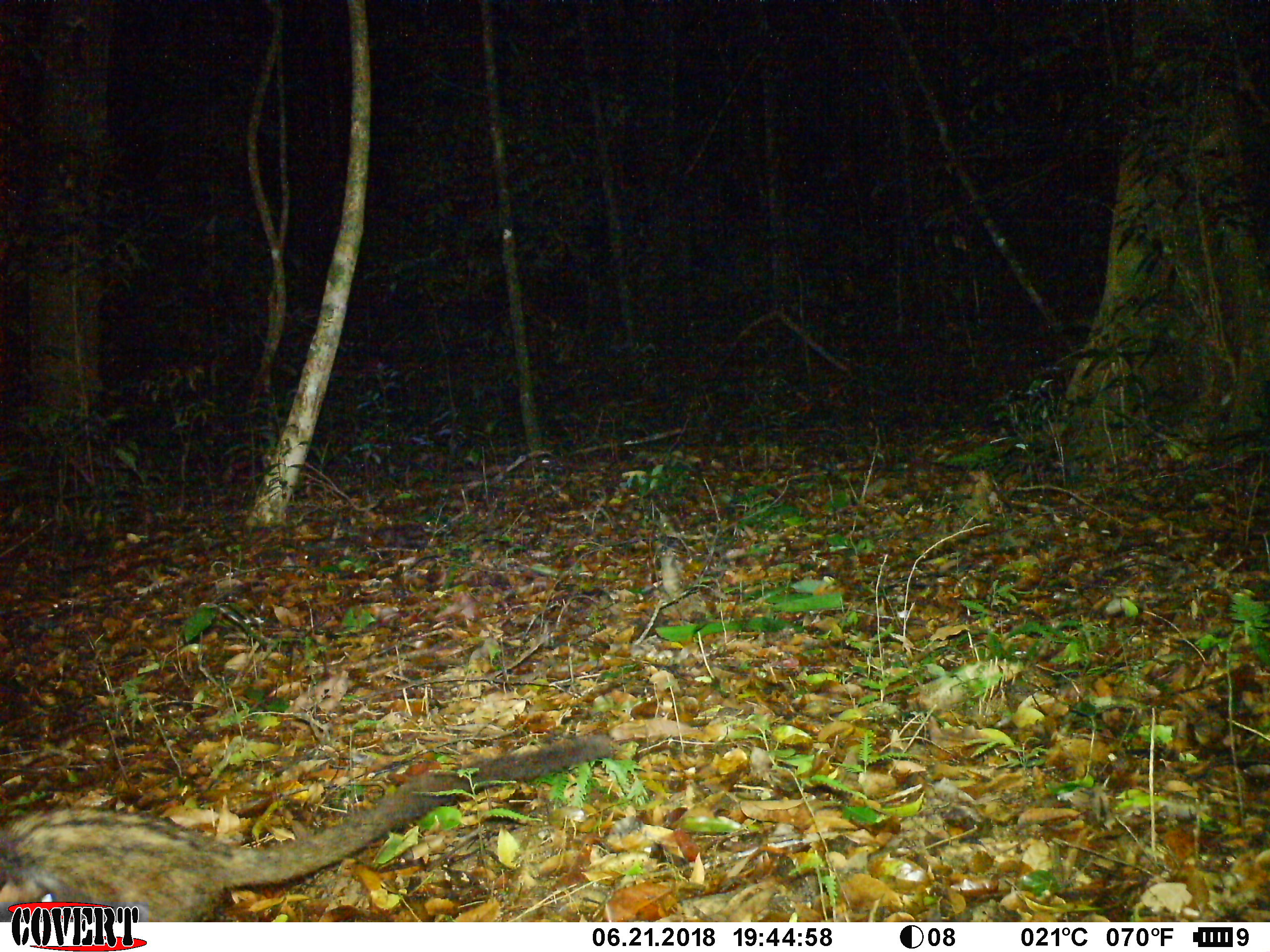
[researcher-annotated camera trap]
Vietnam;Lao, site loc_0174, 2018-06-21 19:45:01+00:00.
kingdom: Animalia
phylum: Chordata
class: Mammalia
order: Carnivora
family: Viverridae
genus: Paradoxurus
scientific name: Paradoxurus hermaphroditus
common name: common palm civet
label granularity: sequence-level